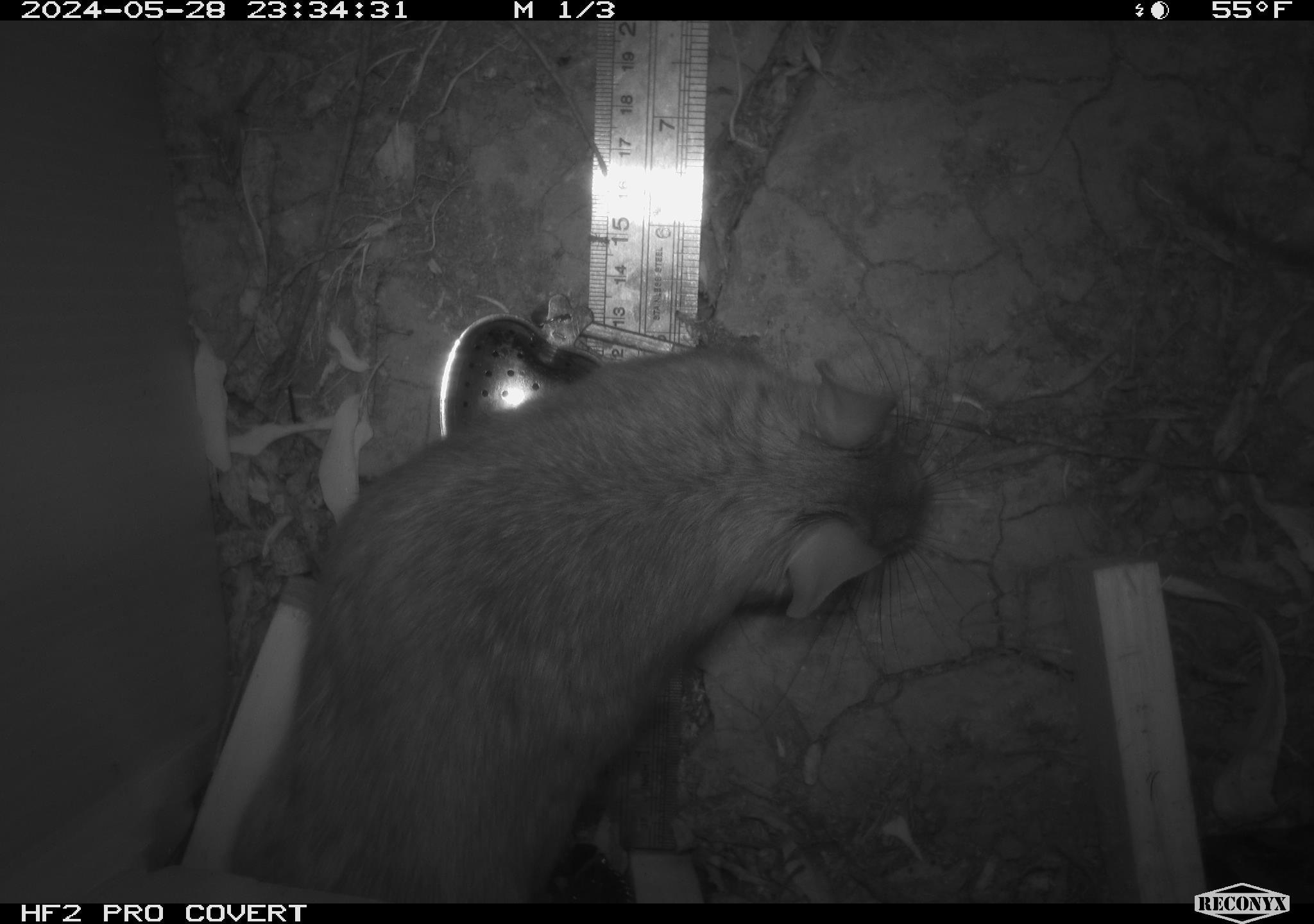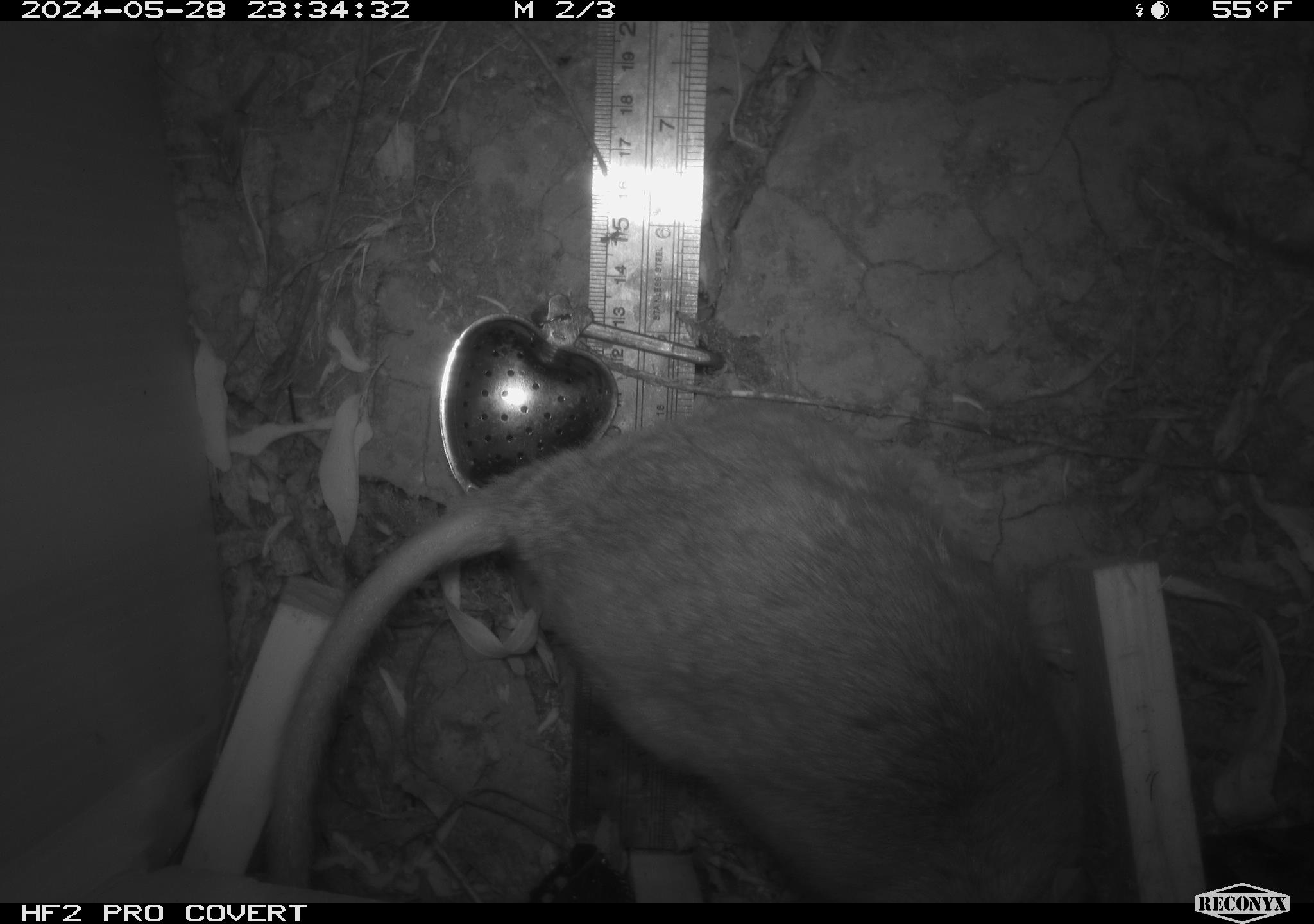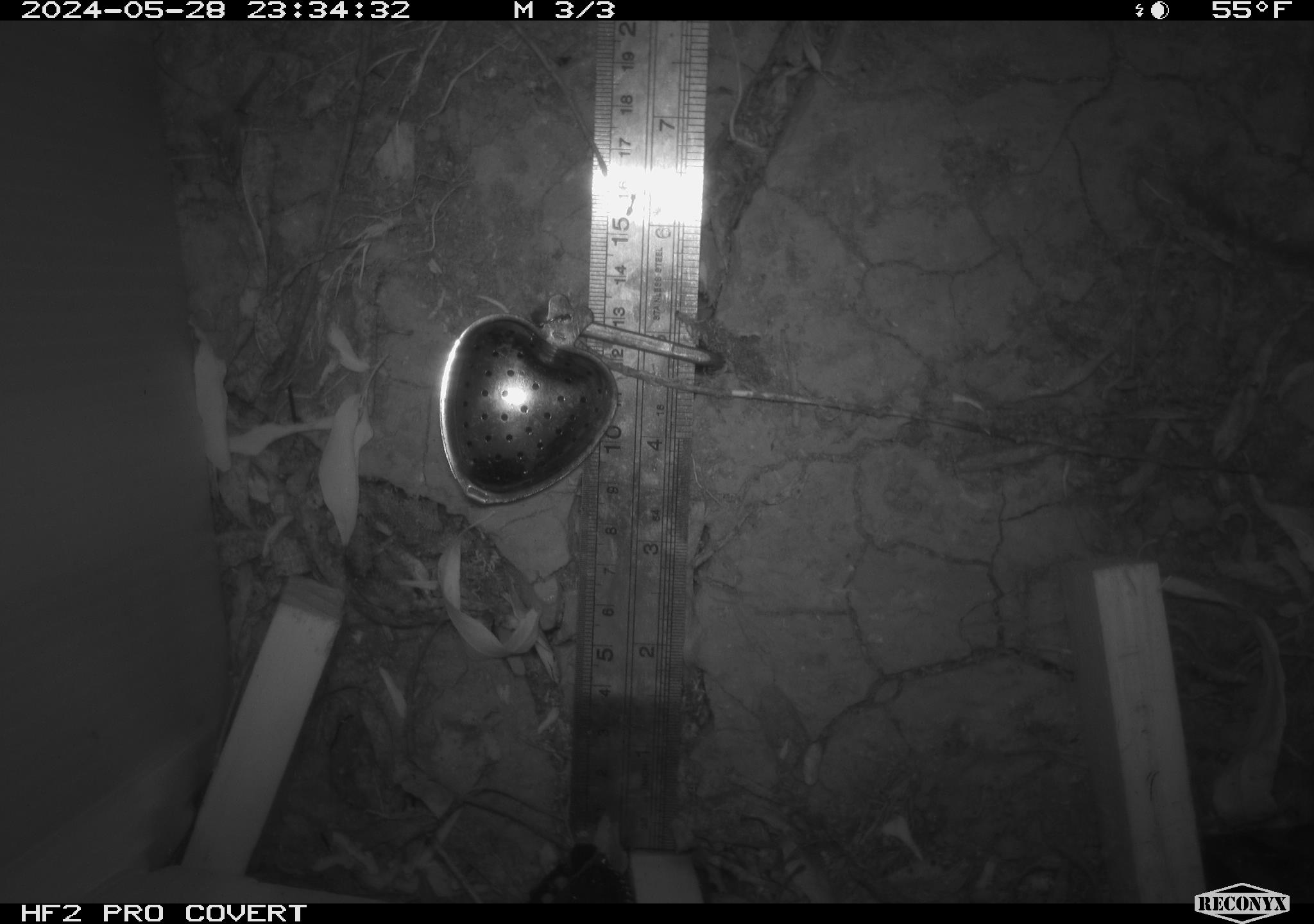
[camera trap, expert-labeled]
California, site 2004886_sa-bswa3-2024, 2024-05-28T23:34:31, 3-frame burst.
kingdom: Animalia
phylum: Chordata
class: Mammalia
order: Rodentia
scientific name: Rodentia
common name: woodrat or rat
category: woodrat or rat species